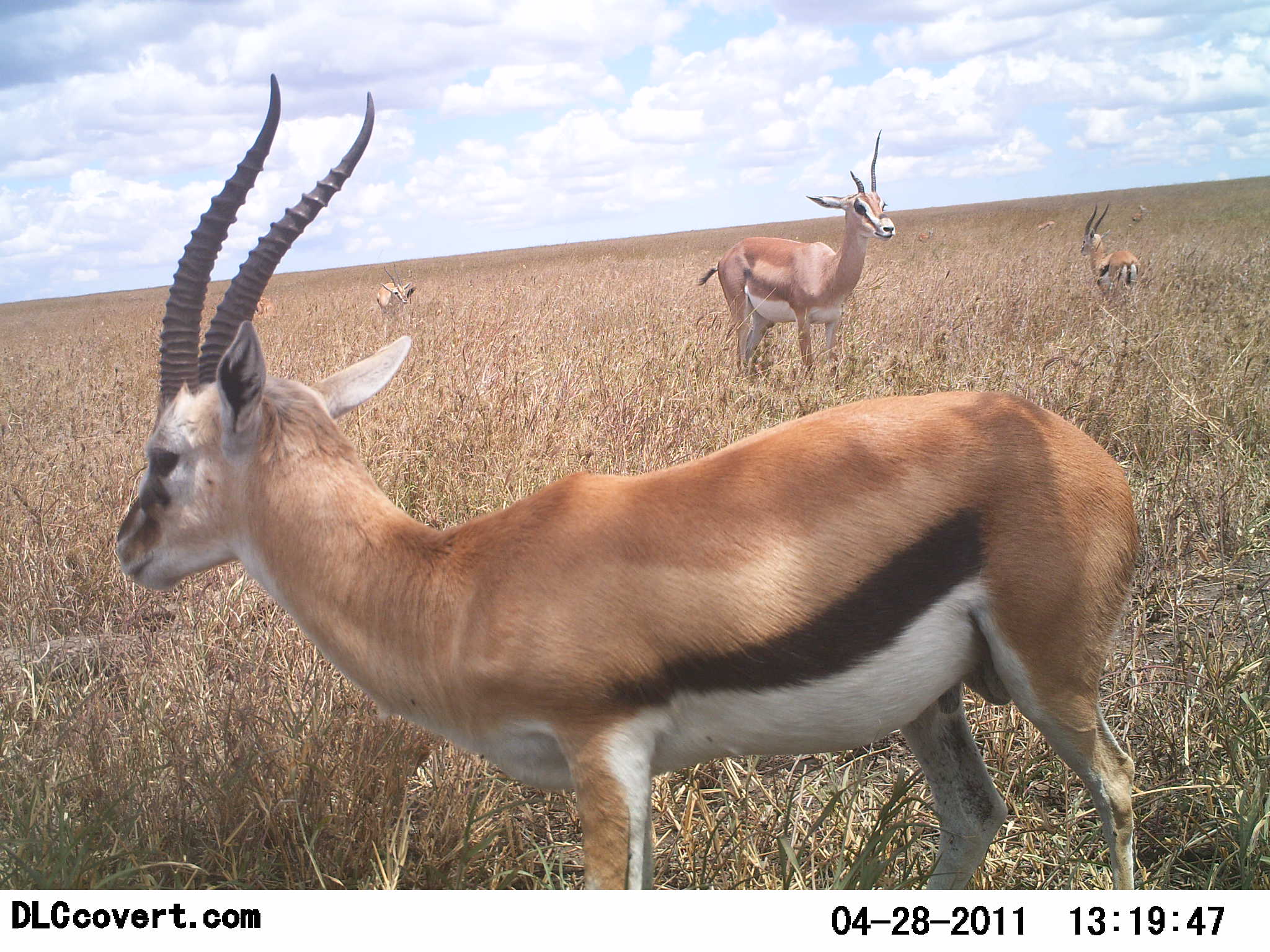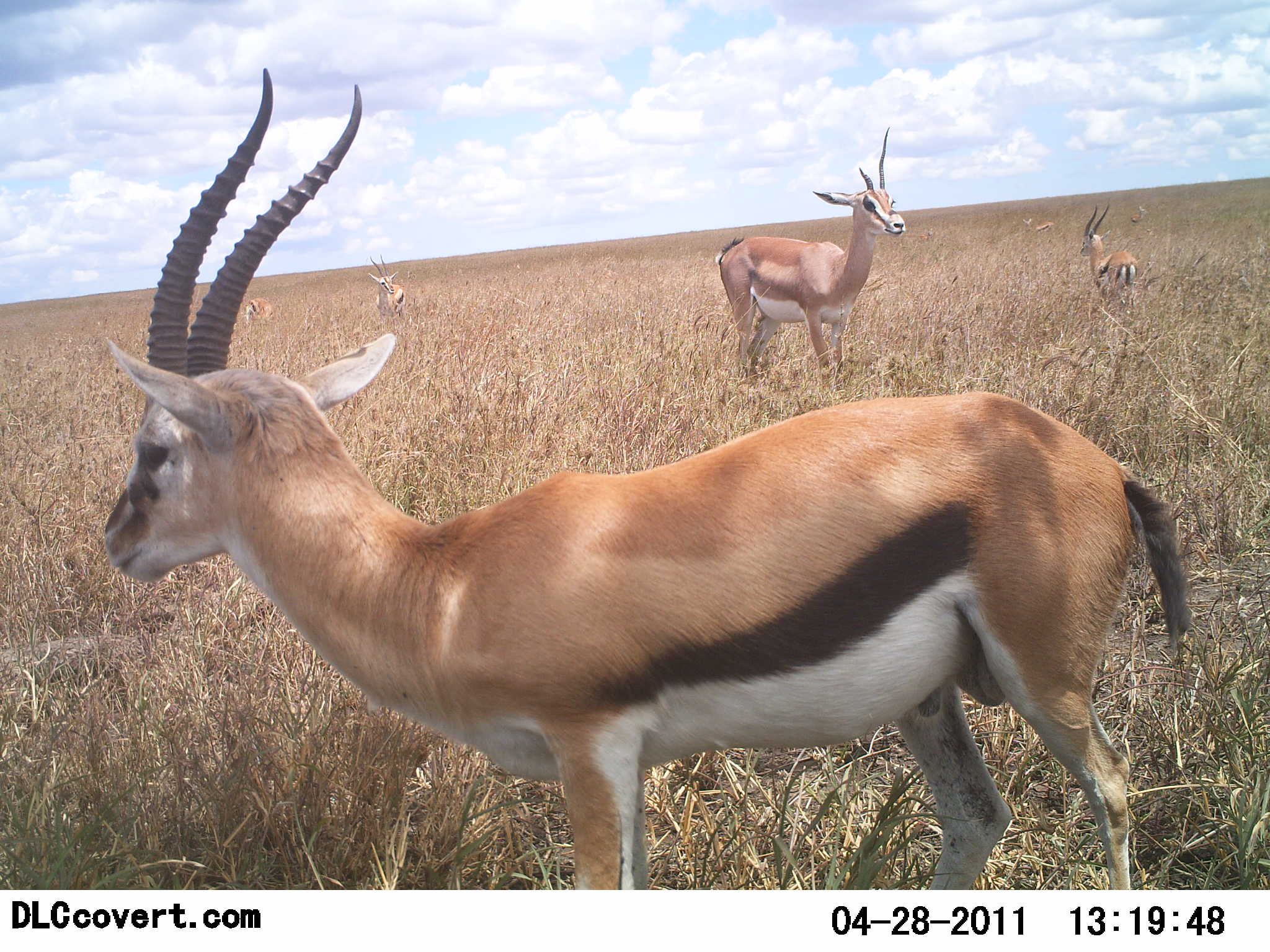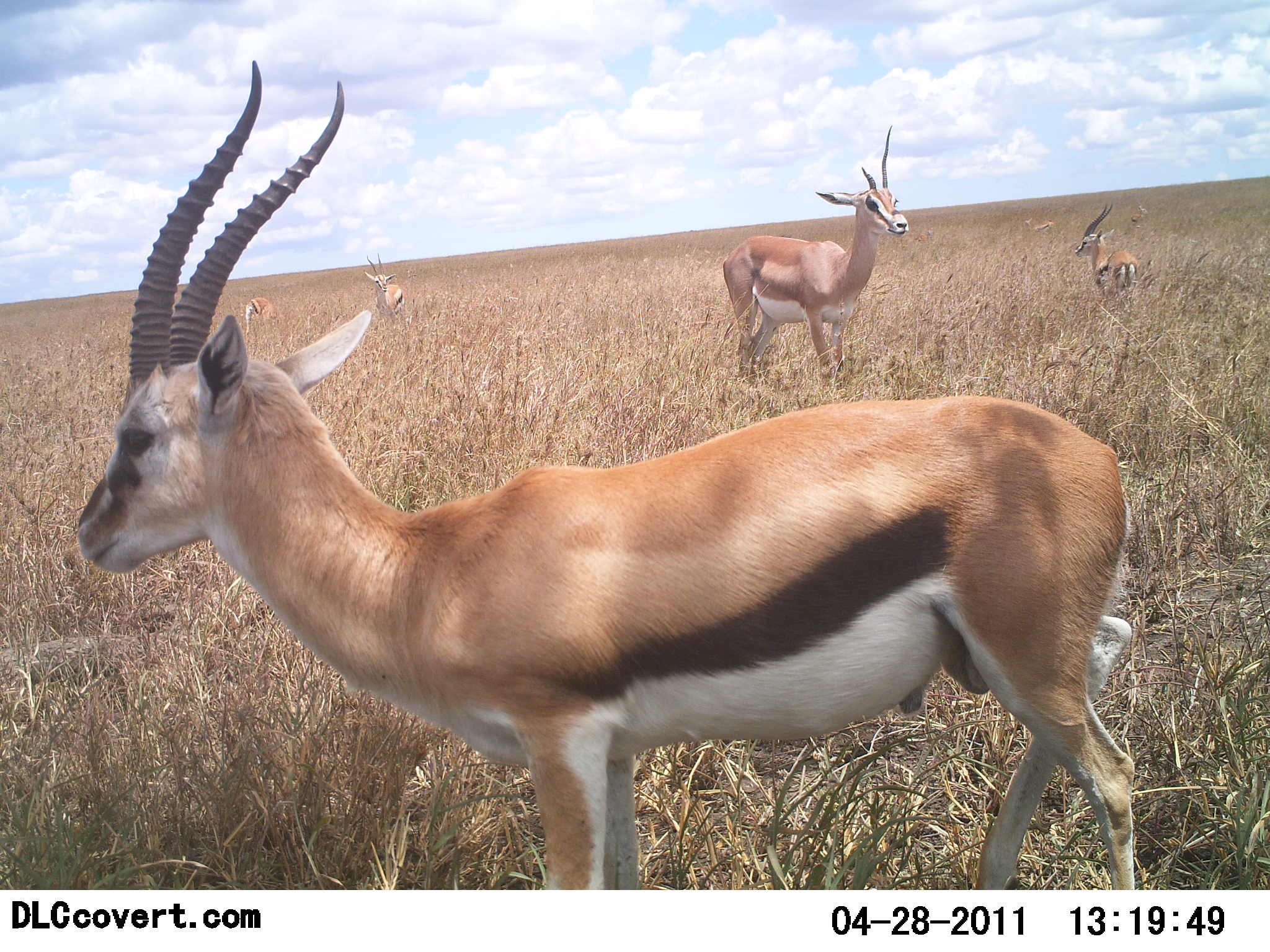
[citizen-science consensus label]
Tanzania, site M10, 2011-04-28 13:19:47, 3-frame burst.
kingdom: Animalia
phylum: Chordata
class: Mammalia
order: Artiodactyla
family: Bovidae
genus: Eudorcas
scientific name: Eudorcas thomsonii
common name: thomson's gazelle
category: gazellethomsons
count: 4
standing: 93%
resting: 7%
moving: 14%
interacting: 0%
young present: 0%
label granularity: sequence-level